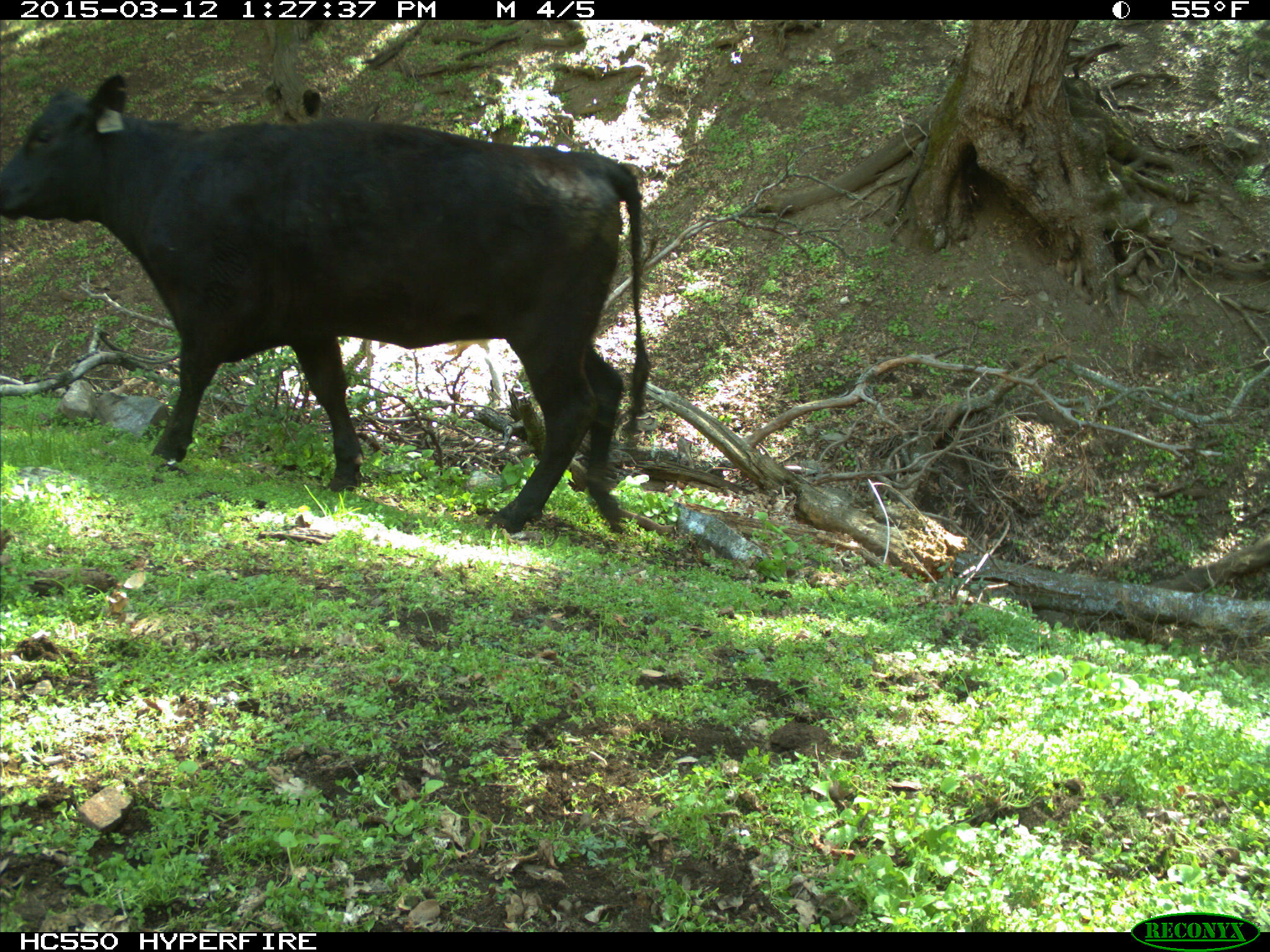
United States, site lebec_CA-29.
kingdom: Animalia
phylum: Chordata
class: Mammalia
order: Artiodactyla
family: Bovidae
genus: Bos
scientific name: Bos taurus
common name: domestic cow